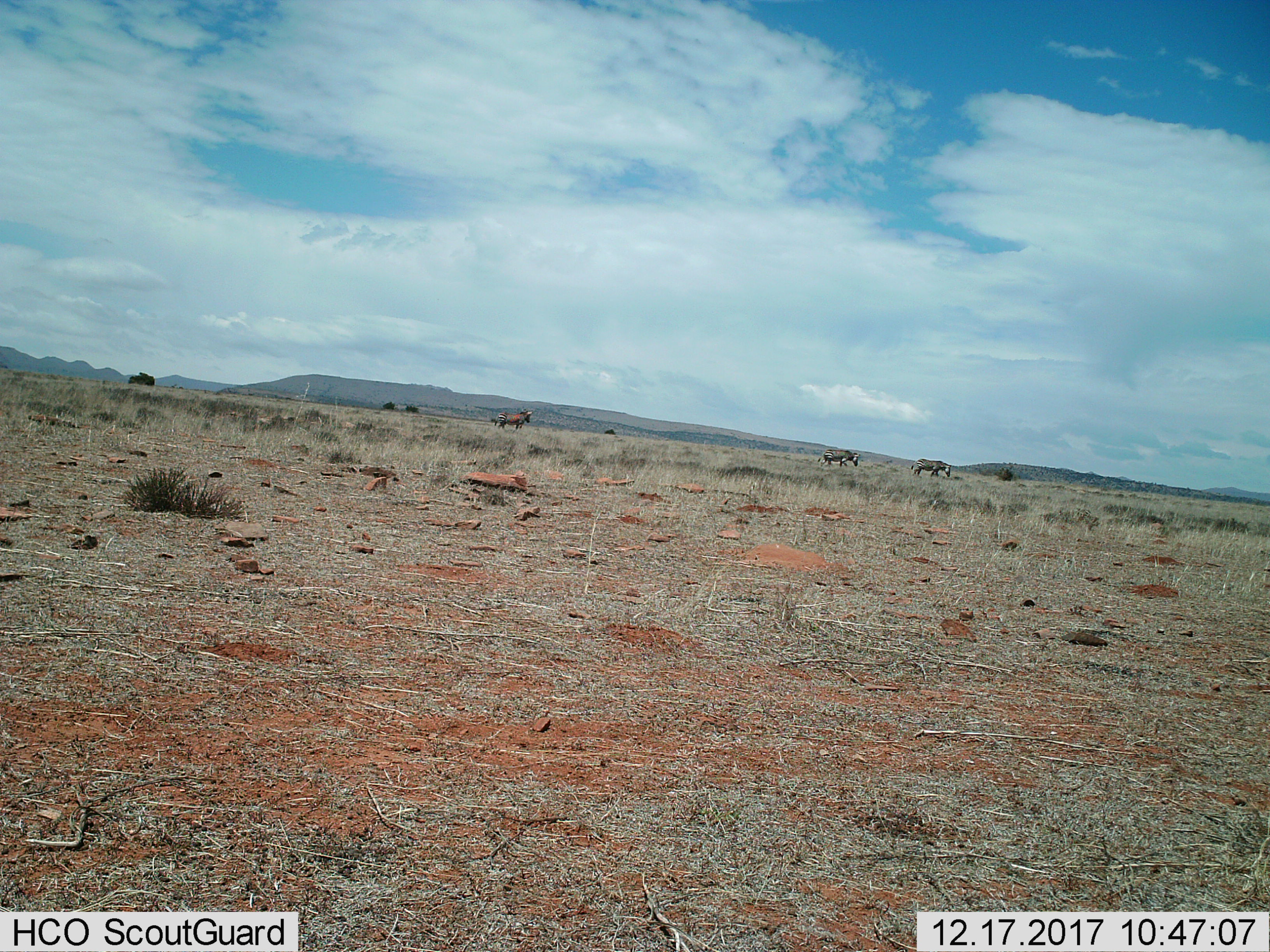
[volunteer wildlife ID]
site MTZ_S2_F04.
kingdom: Animalia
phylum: Chordata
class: Mammalia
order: Perissodactyla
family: Equidae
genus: Equus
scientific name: Equus zebra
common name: mountain zebra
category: zebramountain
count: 3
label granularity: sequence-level